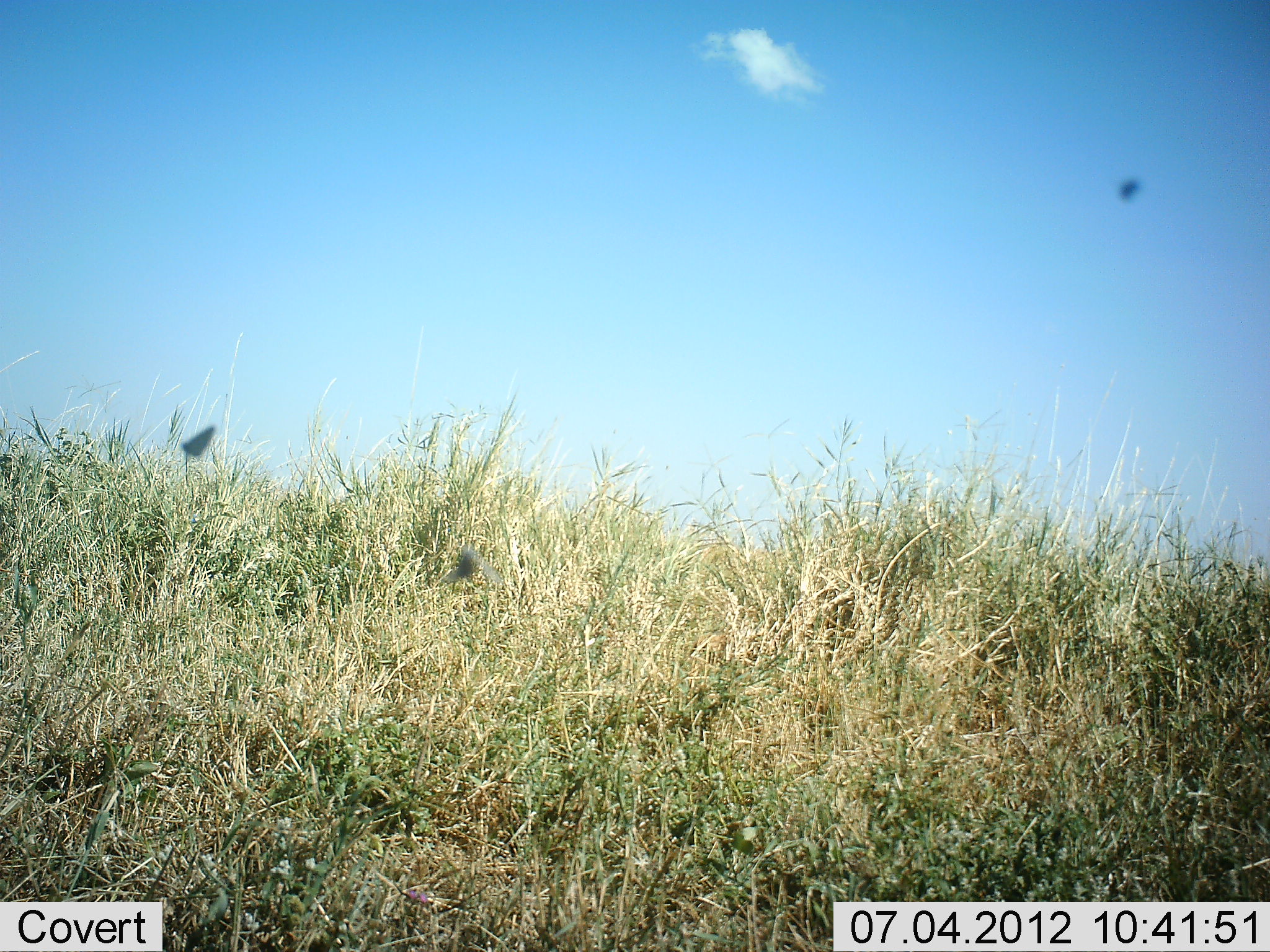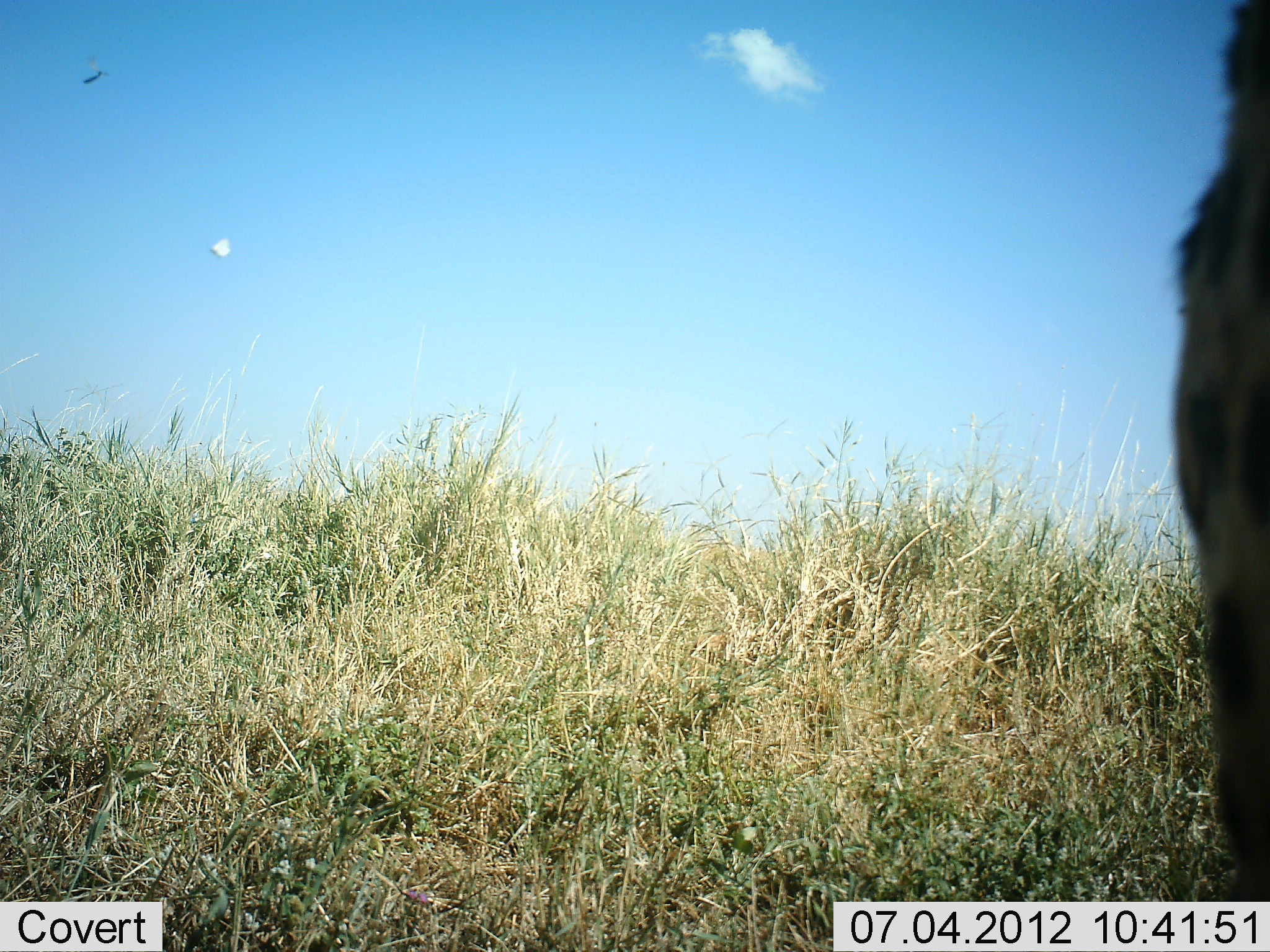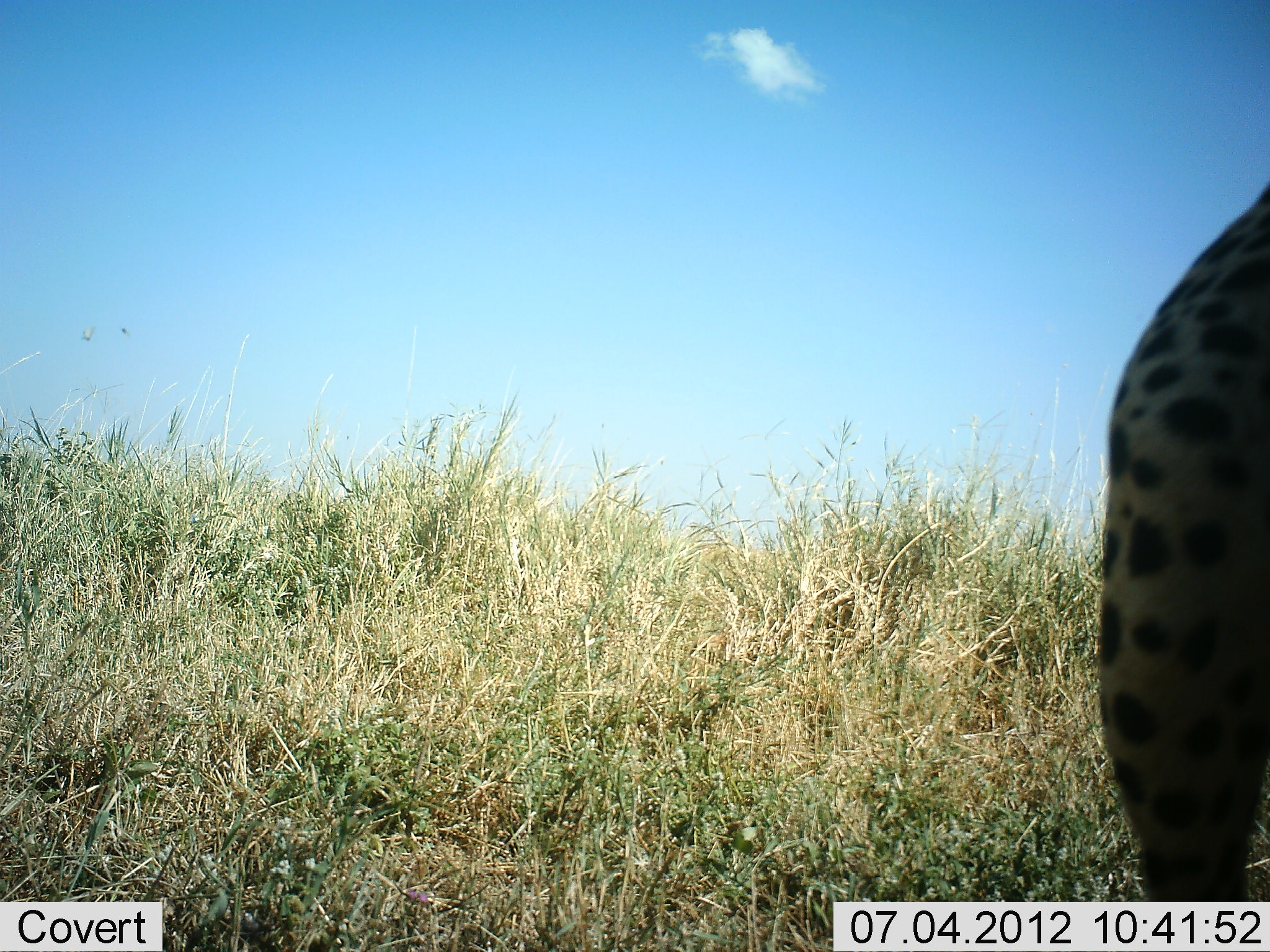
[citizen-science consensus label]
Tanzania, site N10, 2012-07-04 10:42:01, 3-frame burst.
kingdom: Animalia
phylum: Chordata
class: Mammalia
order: Carnivora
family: Felidae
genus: Acinonyx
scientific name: Acinonyx jubatus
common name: cheetah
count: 1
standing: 67%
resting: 0%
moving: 33%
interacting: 0%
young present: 0%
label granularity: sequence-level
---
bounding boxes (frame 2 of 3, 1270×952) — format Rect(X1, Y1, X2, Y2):
animal: Rect(1162, 0, 1270, 901)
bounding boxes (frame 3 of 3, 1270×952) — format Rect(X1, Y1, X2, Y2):
animal: Rect(1089, 180, 1269, 903)